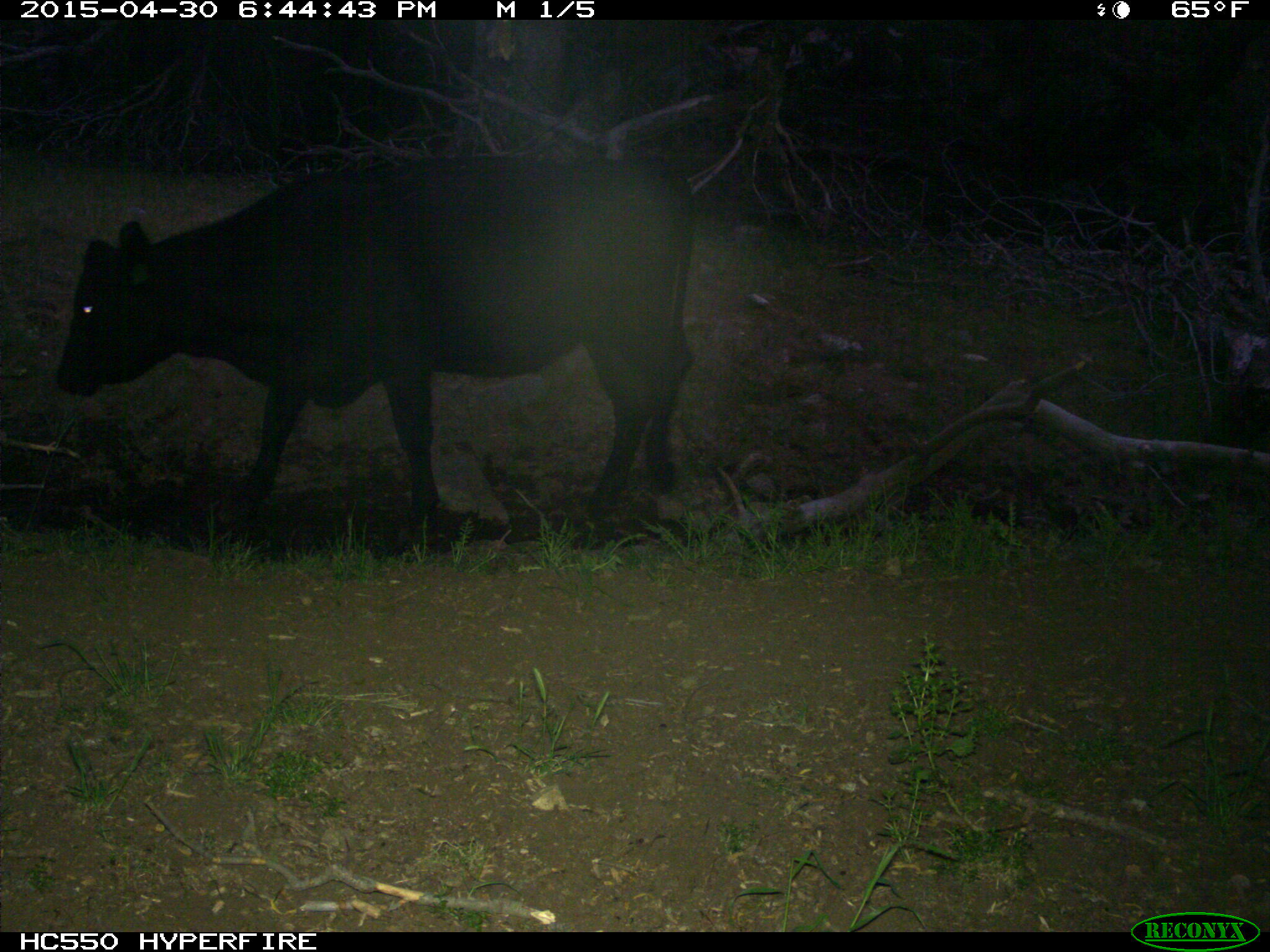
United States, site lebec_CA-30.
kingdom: Animalia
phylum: Chordata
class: Mammalia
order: Artiodactyla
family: Bovidae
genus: Bos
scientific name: Bos taurus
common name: domestic cow